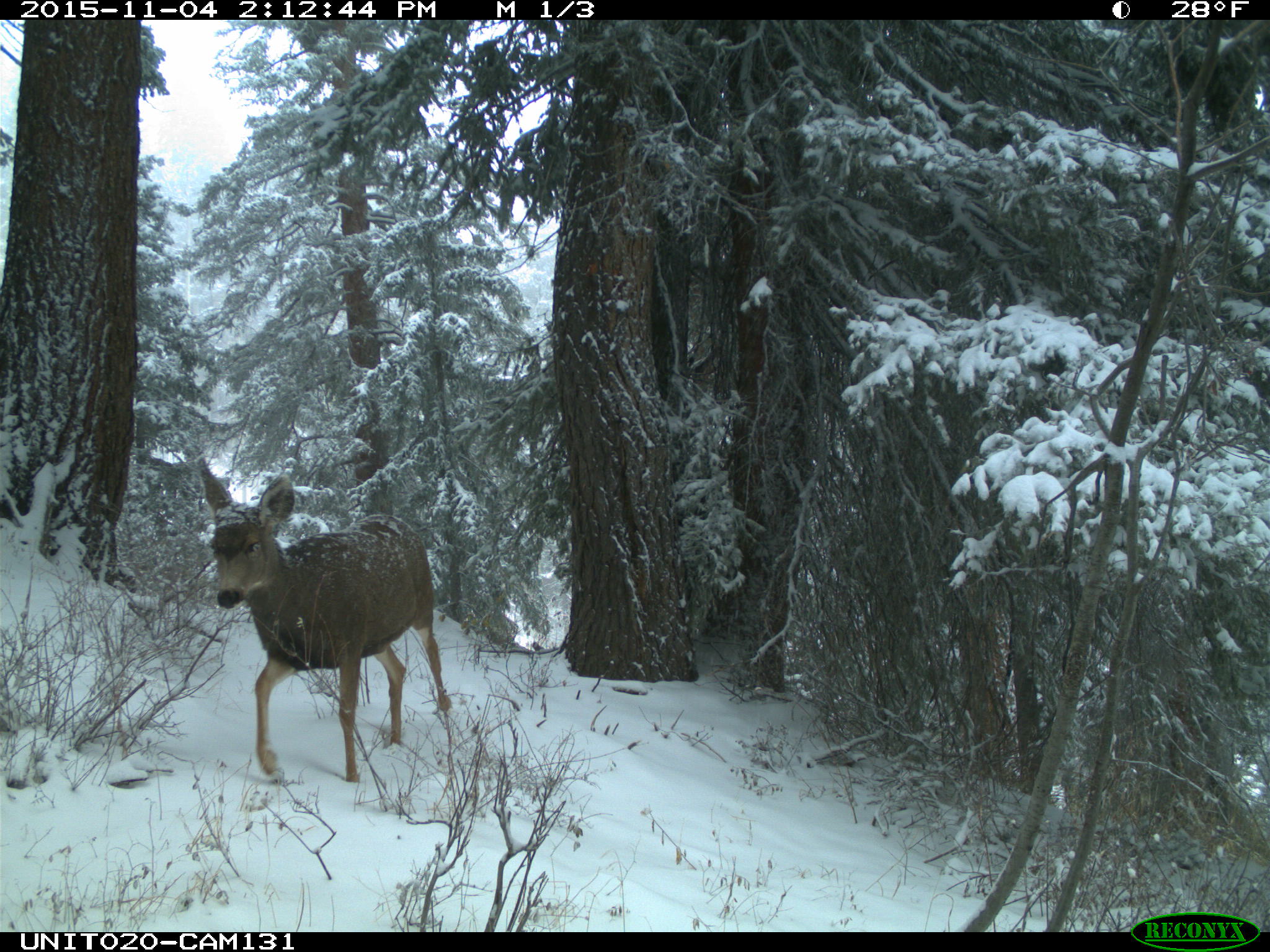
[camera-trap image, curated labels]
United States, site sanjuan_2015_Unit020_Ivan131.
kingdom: Animalia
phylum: Chordata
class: Mammalia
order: Artiodactyla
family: Cervidae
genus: Odocoileus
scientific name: Odocoileus hemionus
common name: mule deer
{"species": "Odocoileus hemionus (mule deer)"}